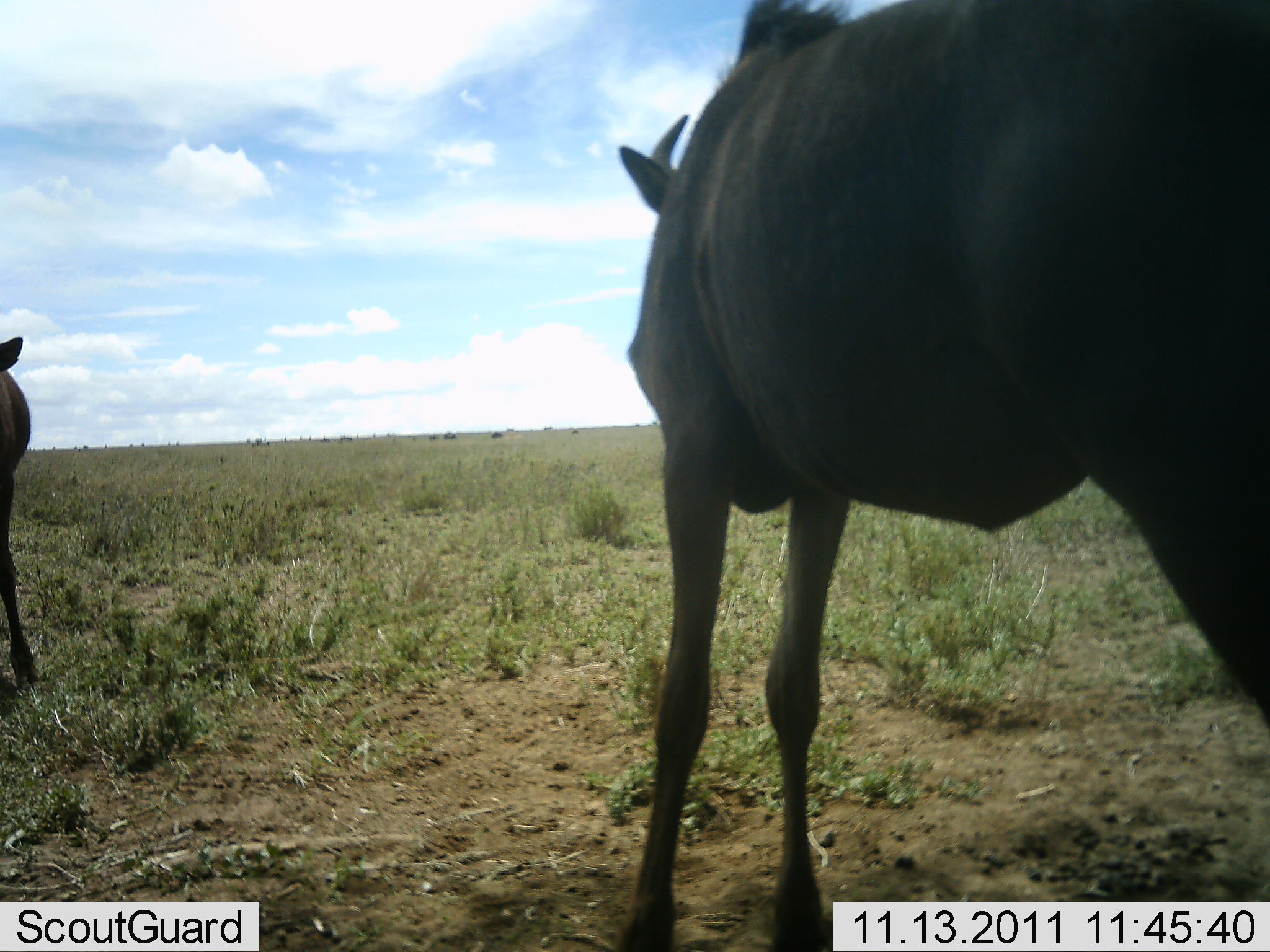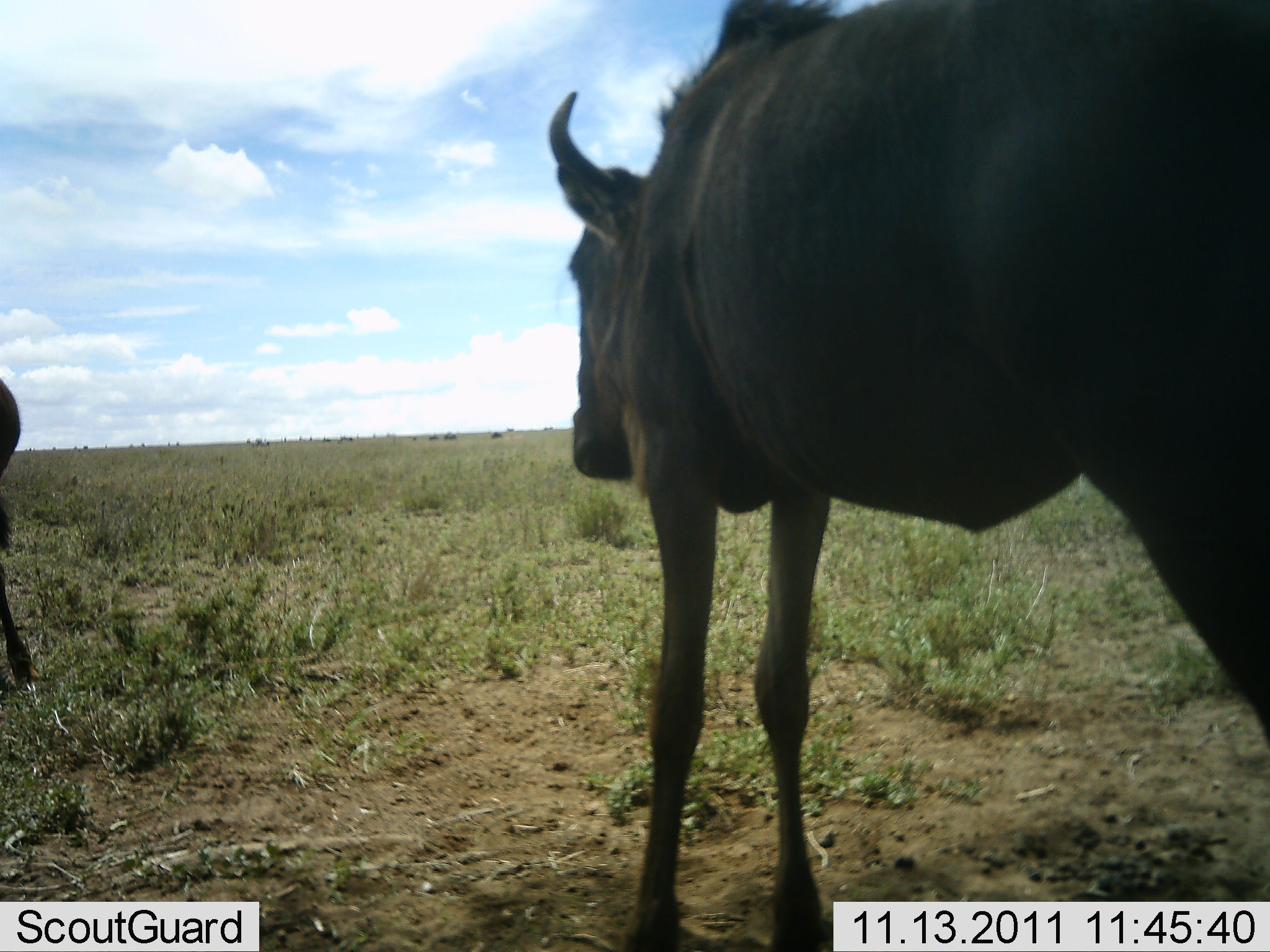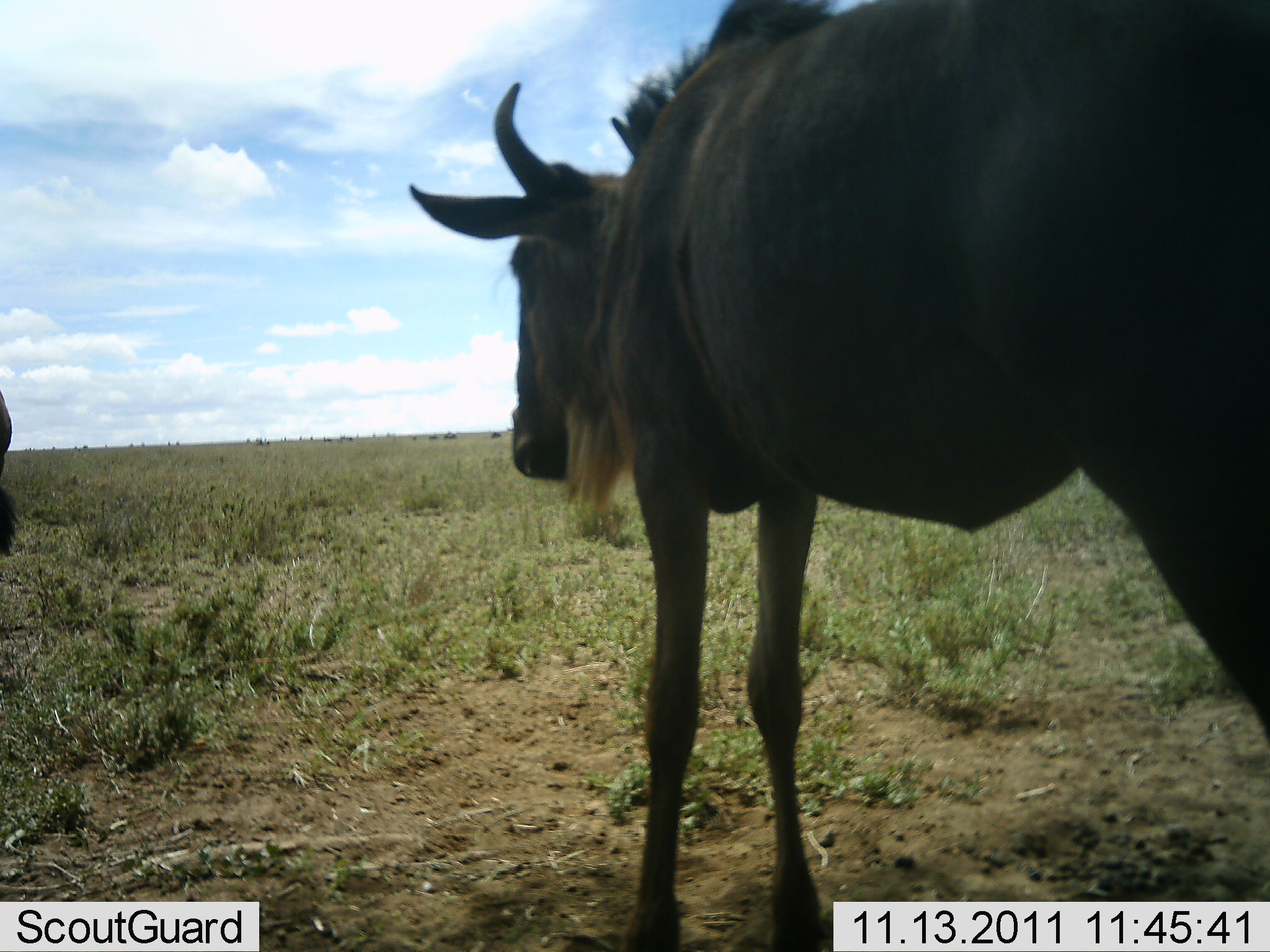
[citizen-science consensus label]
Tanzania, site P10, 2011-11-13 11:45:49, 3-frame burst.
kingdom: Animalia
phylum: Chordata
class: Mammalia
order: Artiodactyla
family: Bovidae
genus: Connochaetes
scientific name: Connochaetes taurinus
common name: blue wildebeest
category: wildebeest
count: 2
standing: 67%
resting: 8%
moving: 25%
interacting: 0%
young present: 0%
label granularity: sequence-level